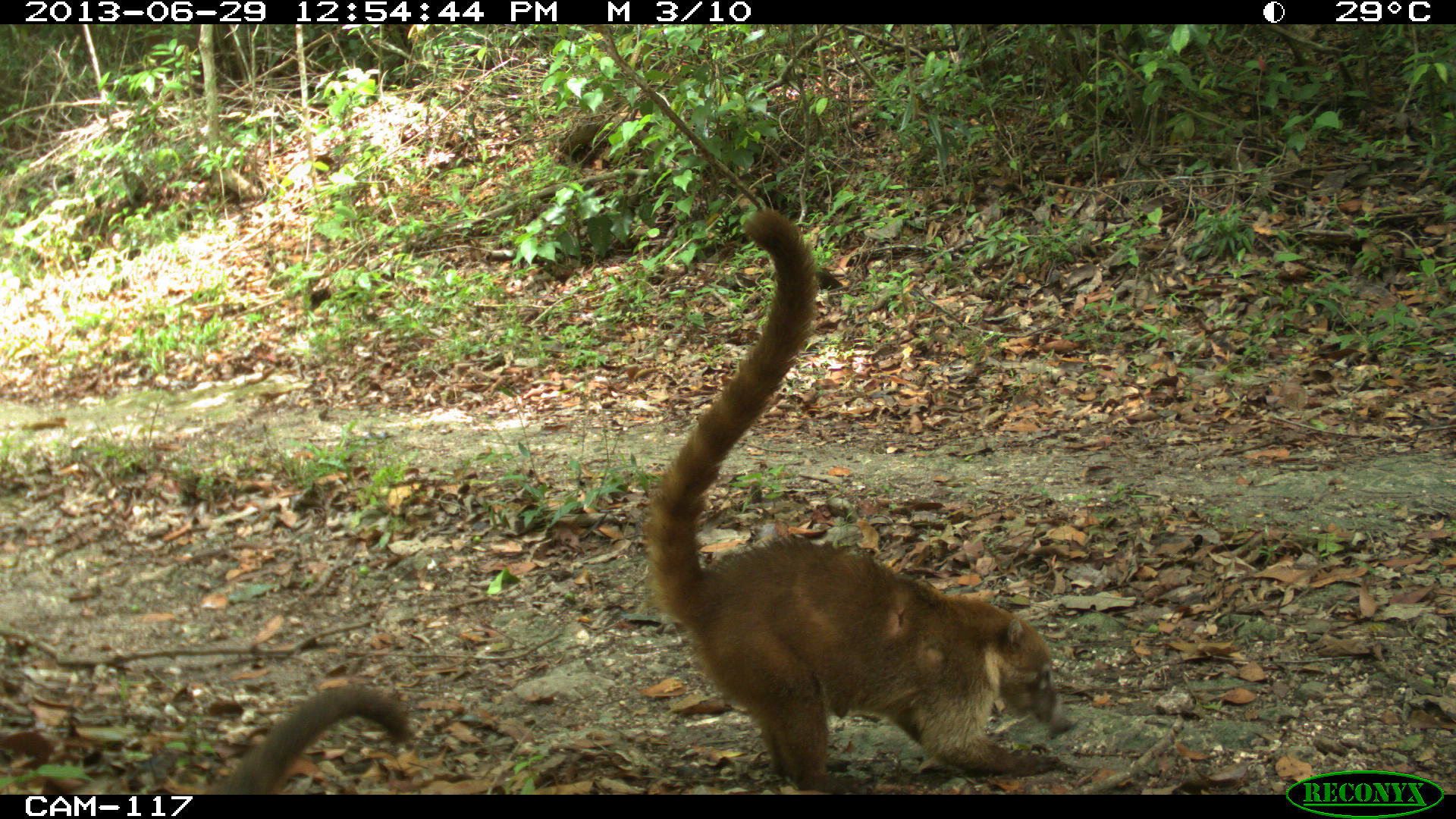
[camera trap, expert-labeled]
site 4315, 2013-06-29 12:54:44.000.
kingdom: Animalia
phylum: Chordata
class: Mammalia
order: Carnivora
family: Procyonidae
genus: Nasua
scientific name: Nasua narica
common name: white-nosed coati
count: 4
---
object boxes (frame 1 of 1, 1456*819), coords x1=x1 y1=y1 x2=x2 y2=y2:
nasua narica: x1=643 y1=207 x2=1059 y2=790; x1=198 y1=682 x2=416 y2=792